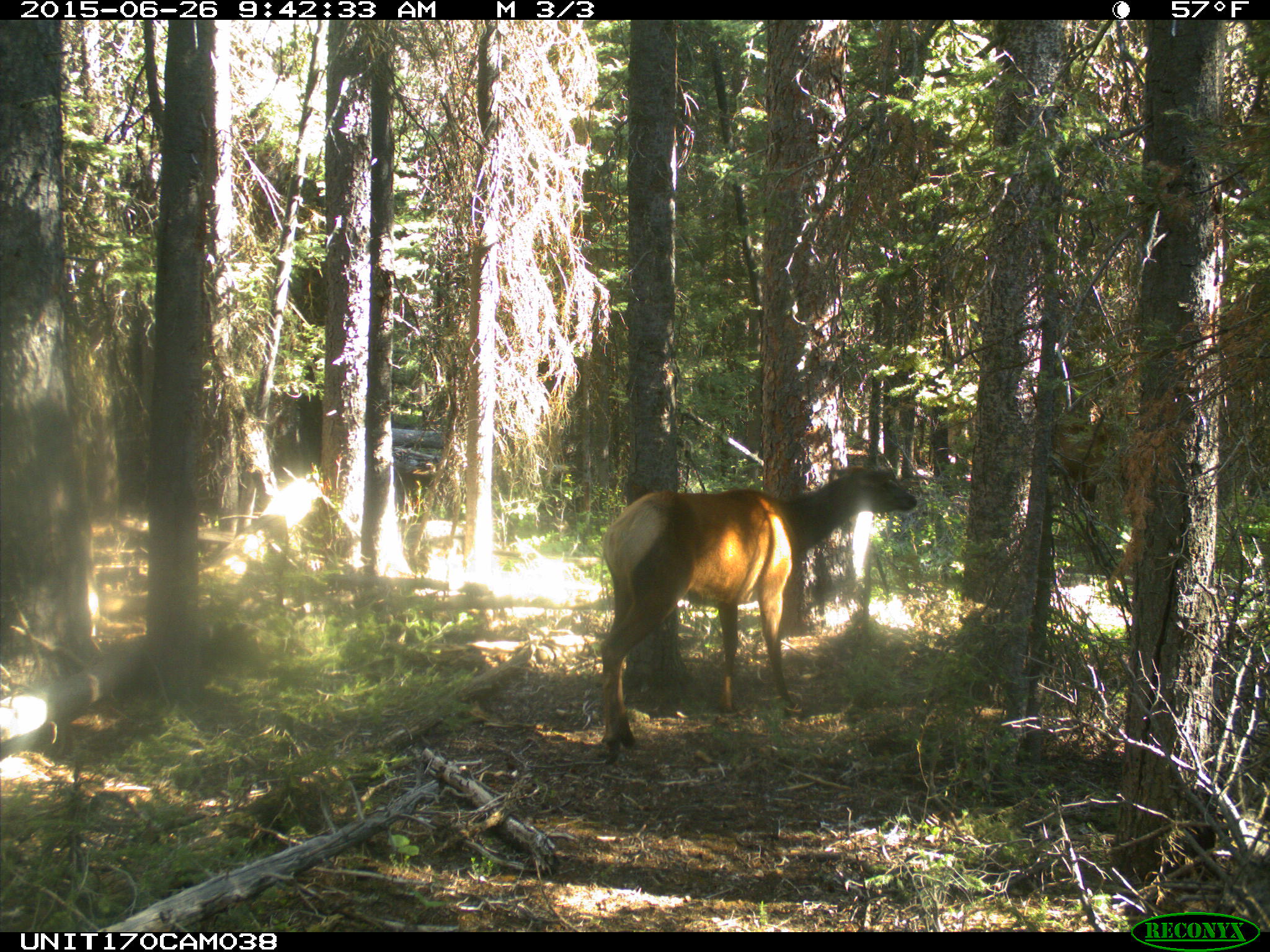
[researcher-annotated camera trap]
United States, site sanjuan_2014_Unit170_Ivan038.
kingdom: Animalia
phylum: Chordata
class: Mammalia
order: Artiodactyla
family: Cervidae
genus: Cervus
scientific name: Cervus elaphus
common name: red deer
Cervus elaphus (red deer).